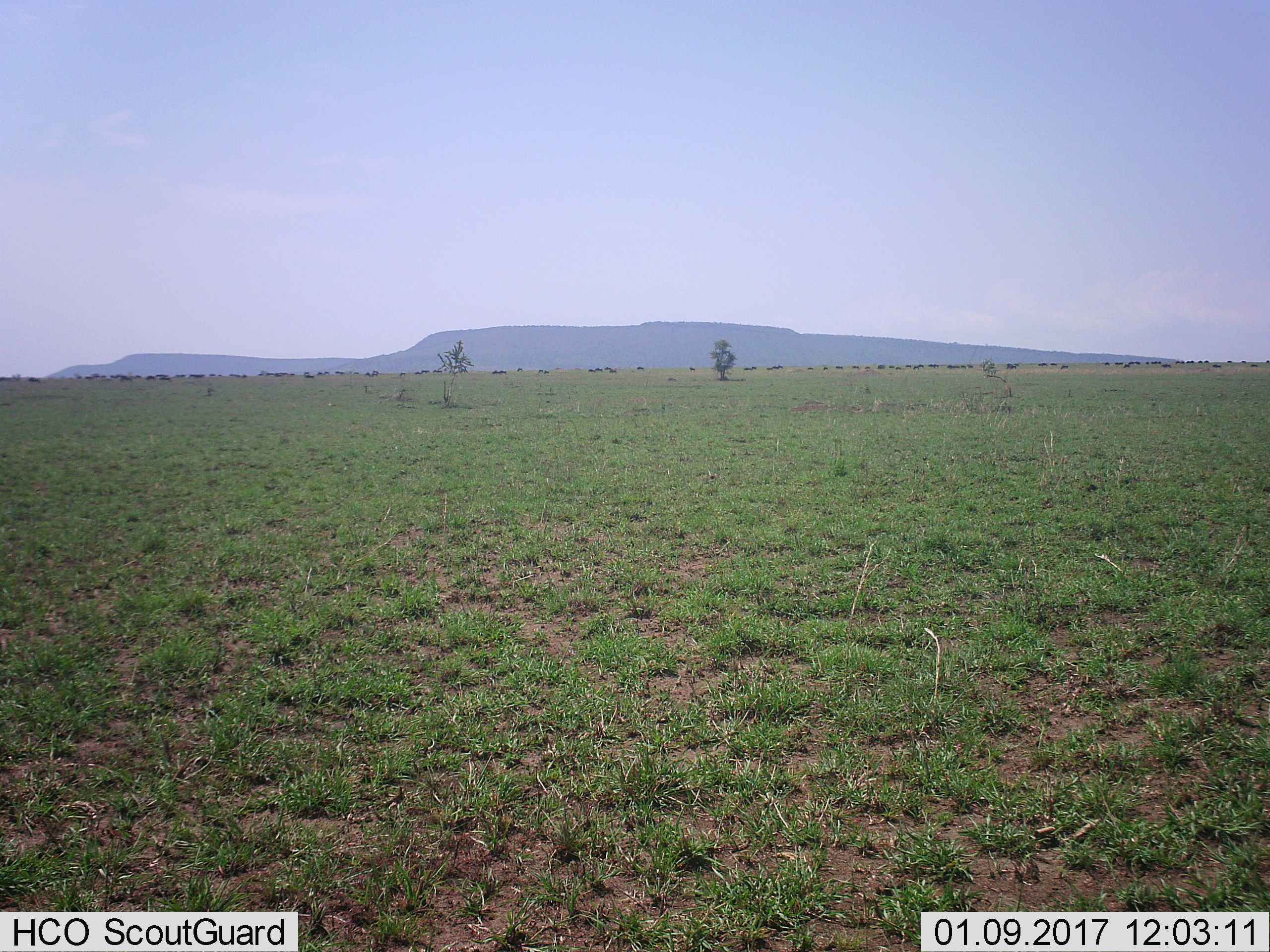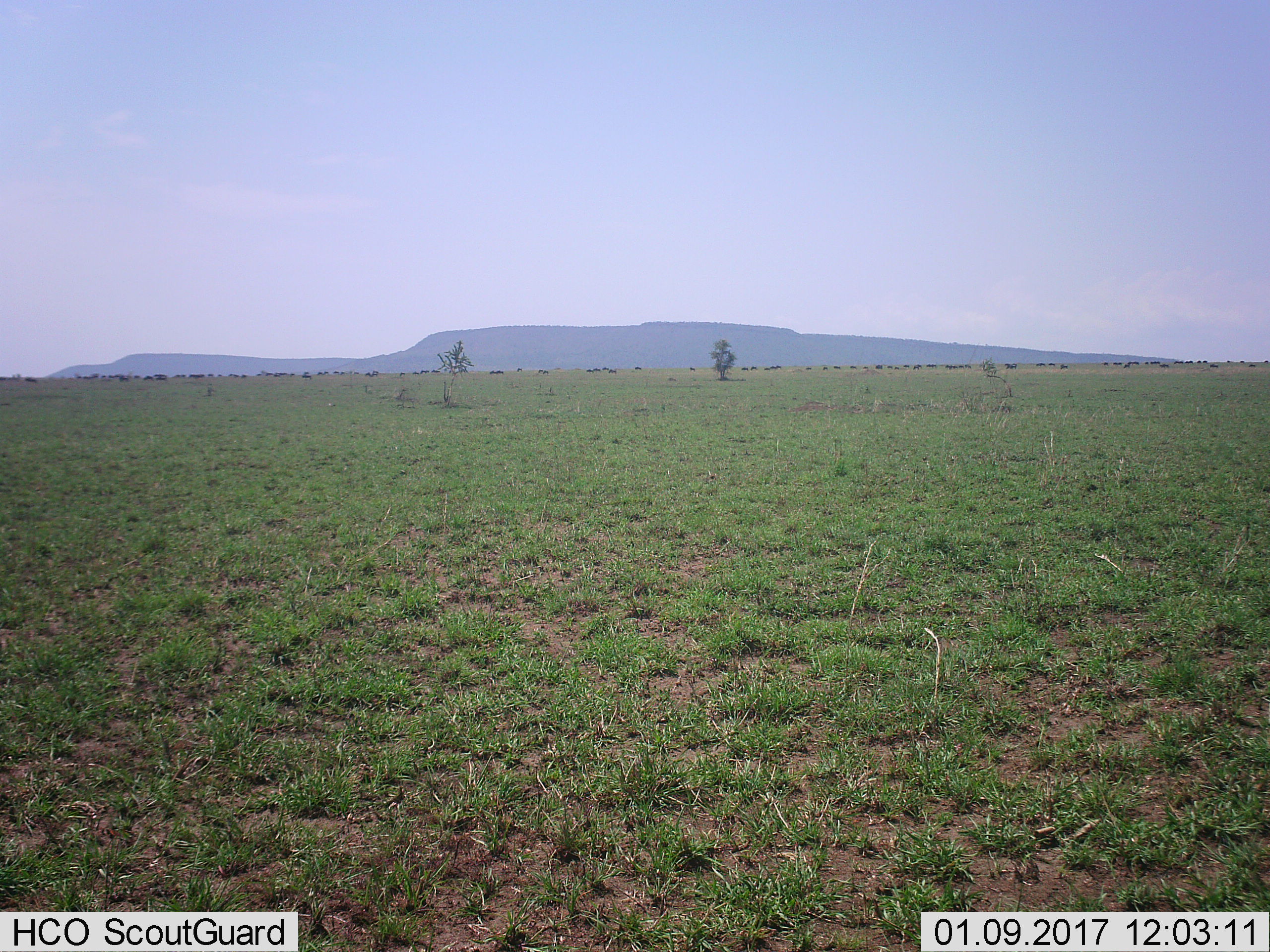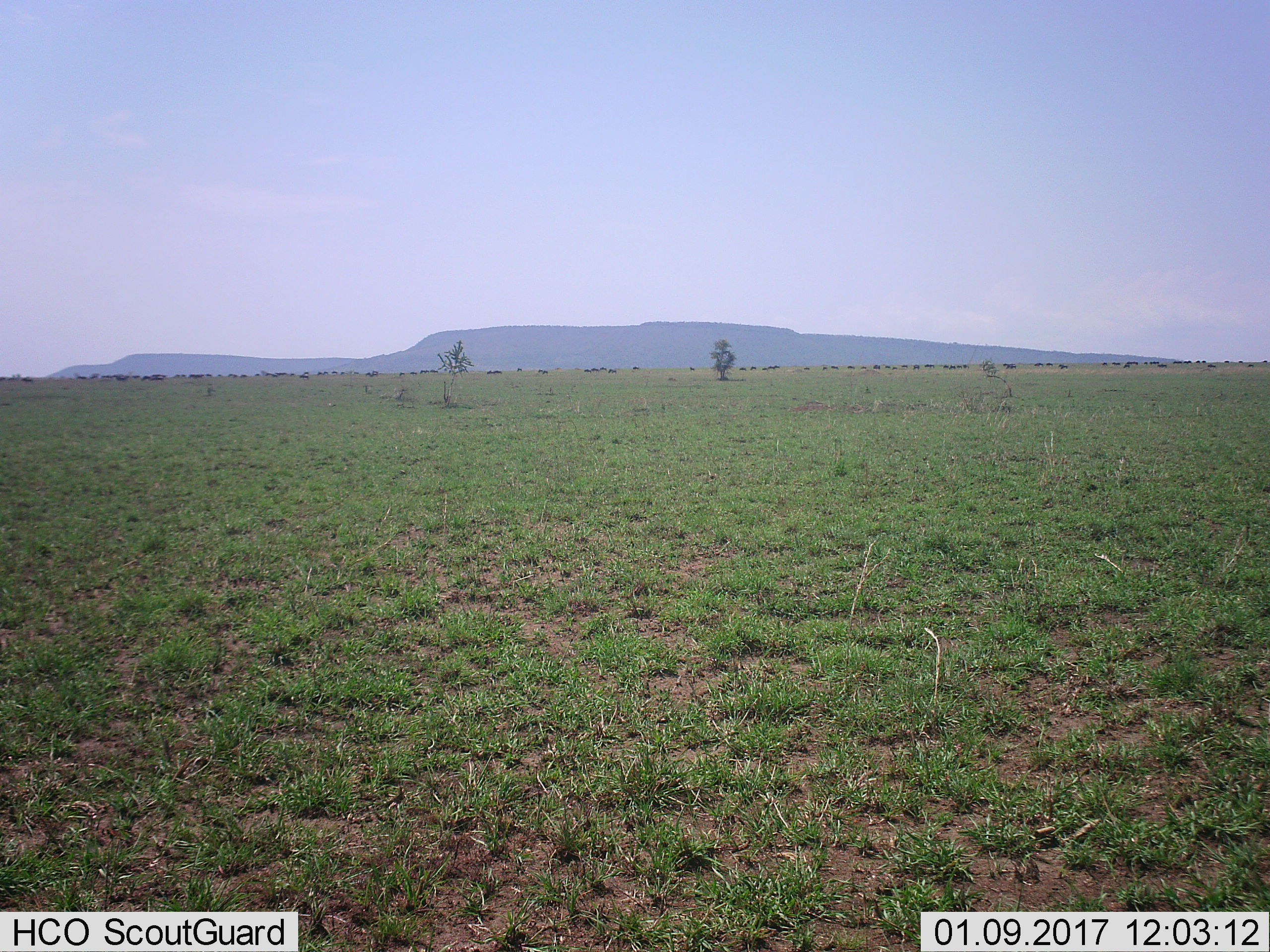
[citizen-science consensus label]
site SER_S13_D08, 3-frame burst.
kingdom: Animalia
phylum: Chordata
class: Mammalia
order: Artiodactyla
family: Bovidae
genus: Connochaetes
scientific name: Connochaetes taurinus taurinus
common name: blue wildebeest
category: wildebeestblue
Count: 51+.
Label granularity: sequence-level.